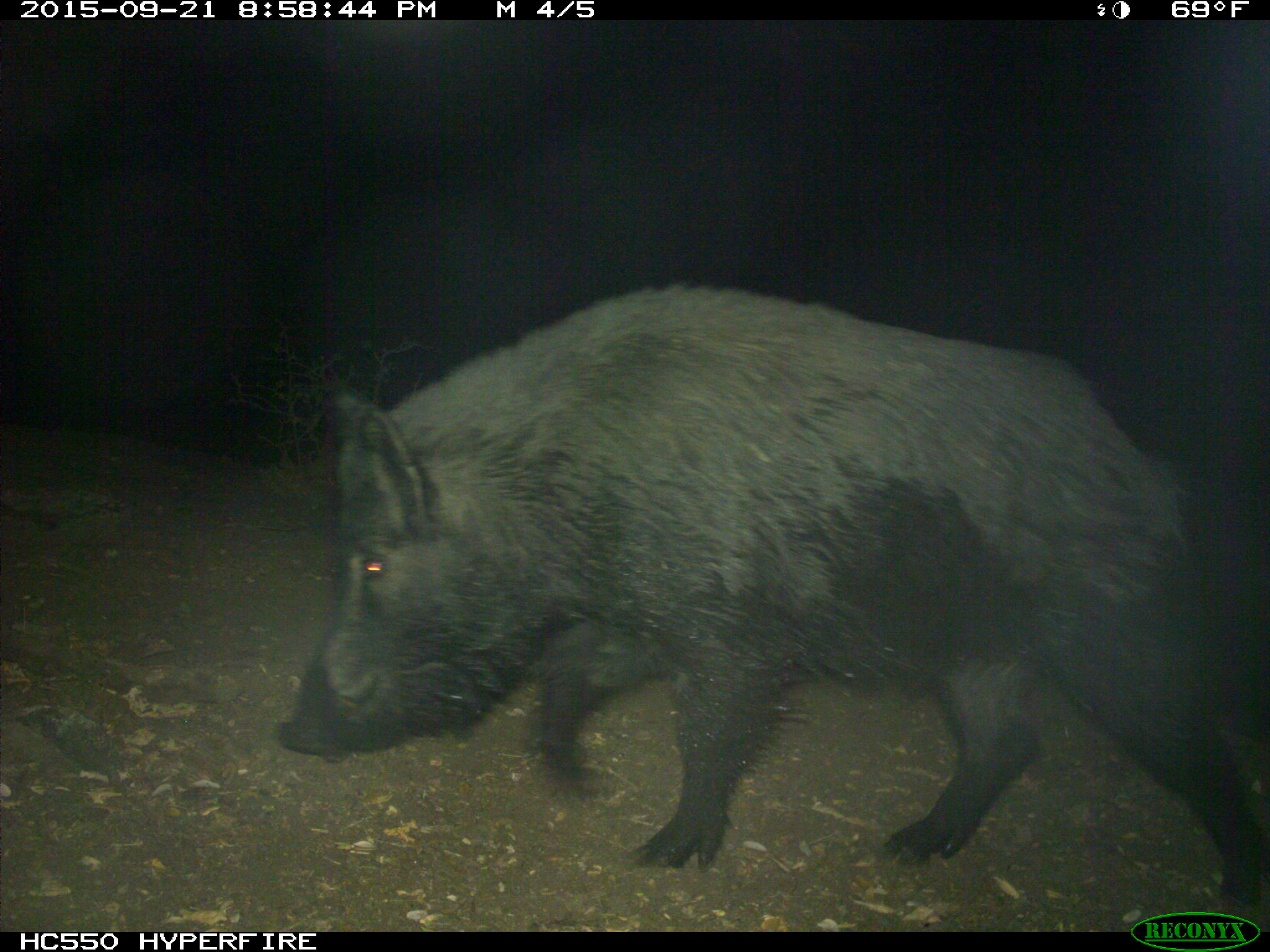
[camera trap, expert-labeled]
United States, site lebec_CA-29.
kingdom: Animalia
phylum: Chordata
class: Mammalia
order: Artiodactyla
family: Suidae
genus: Sus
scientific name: Sus scrofa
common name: wild boar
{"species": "Sus scrofa (wild boar)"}